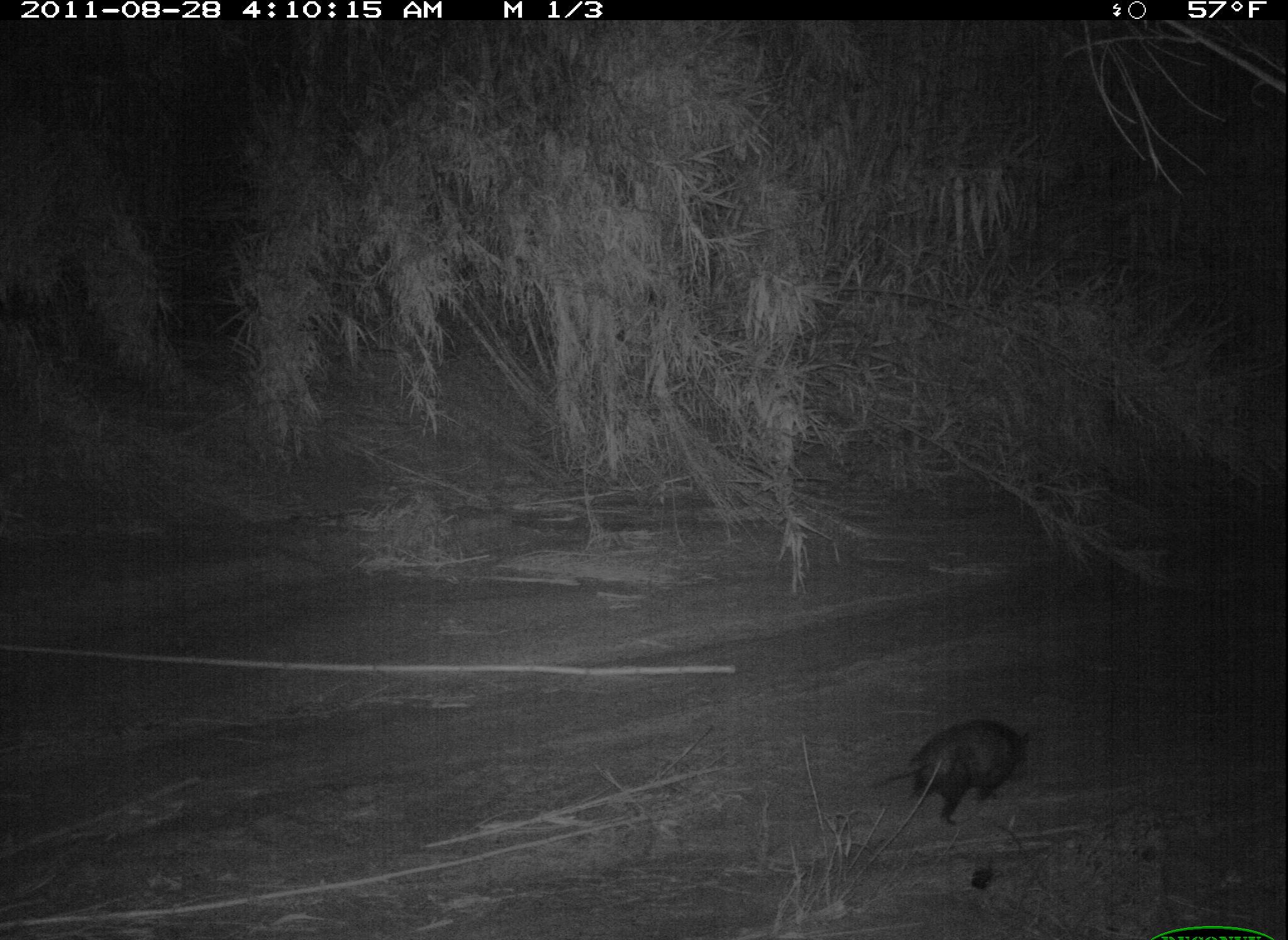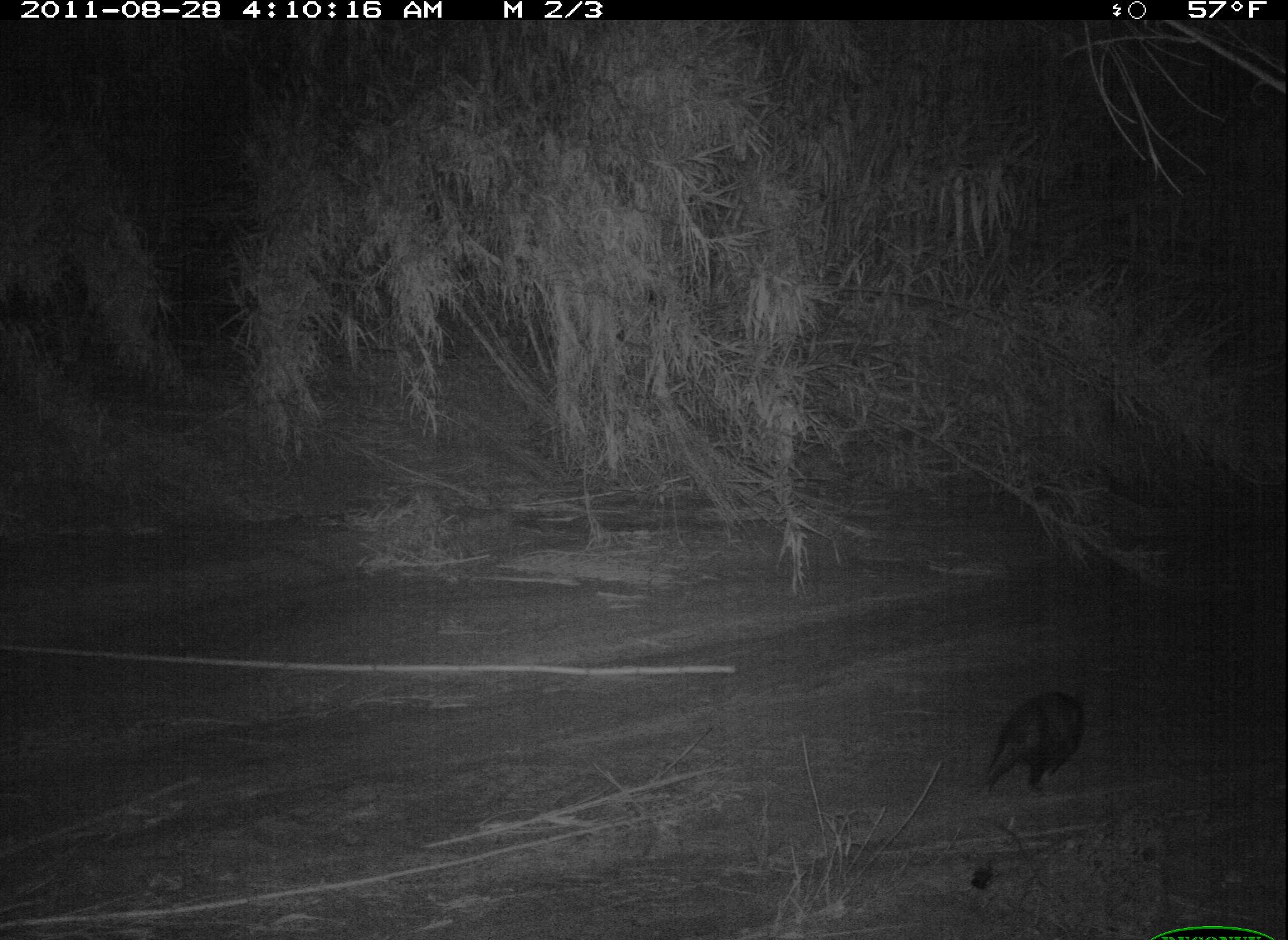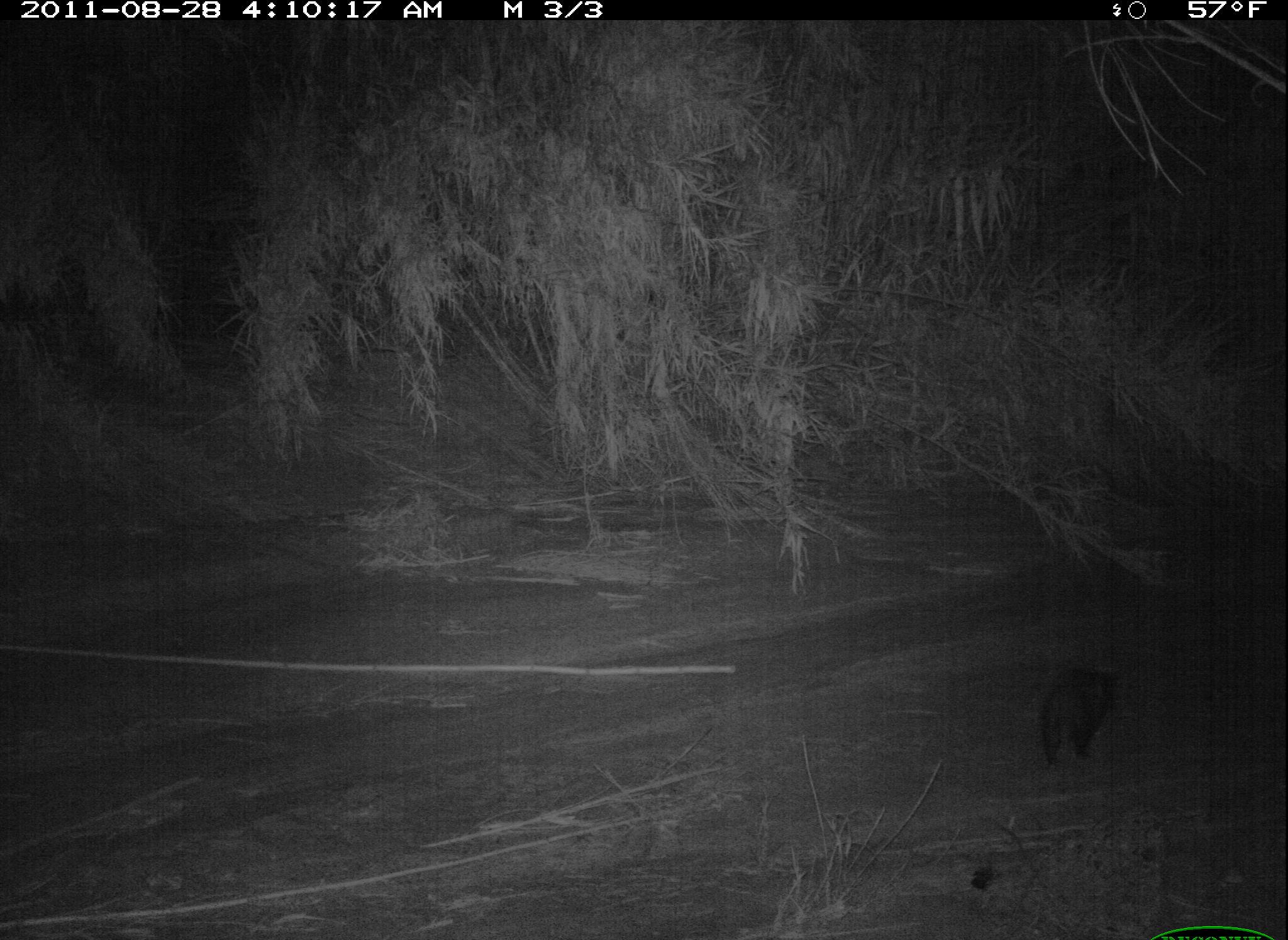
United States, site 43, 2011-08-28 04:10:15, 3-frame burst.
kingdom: Animalia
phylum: Chordata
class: Mammalia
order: Didelphimorphia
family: Didelphidae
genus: Didelphis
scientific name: Didelphis virginiana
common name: virginia opossum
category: opossum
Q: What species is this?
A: Opossum (virginia opossum) (Didelphis virginiana).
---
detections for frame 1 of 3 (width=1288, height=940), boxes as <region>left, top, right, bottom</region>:
opossum: <region>853, 688, 1067, 831</region>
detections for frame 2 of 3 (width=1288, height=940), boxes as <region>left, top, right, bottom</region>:
opossum: <region>971, 686, 1095, 807</region>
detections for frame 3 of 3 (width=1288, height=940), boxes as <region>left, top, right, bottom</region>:
opossum: <region>1030, 660, 1132, 783</region>